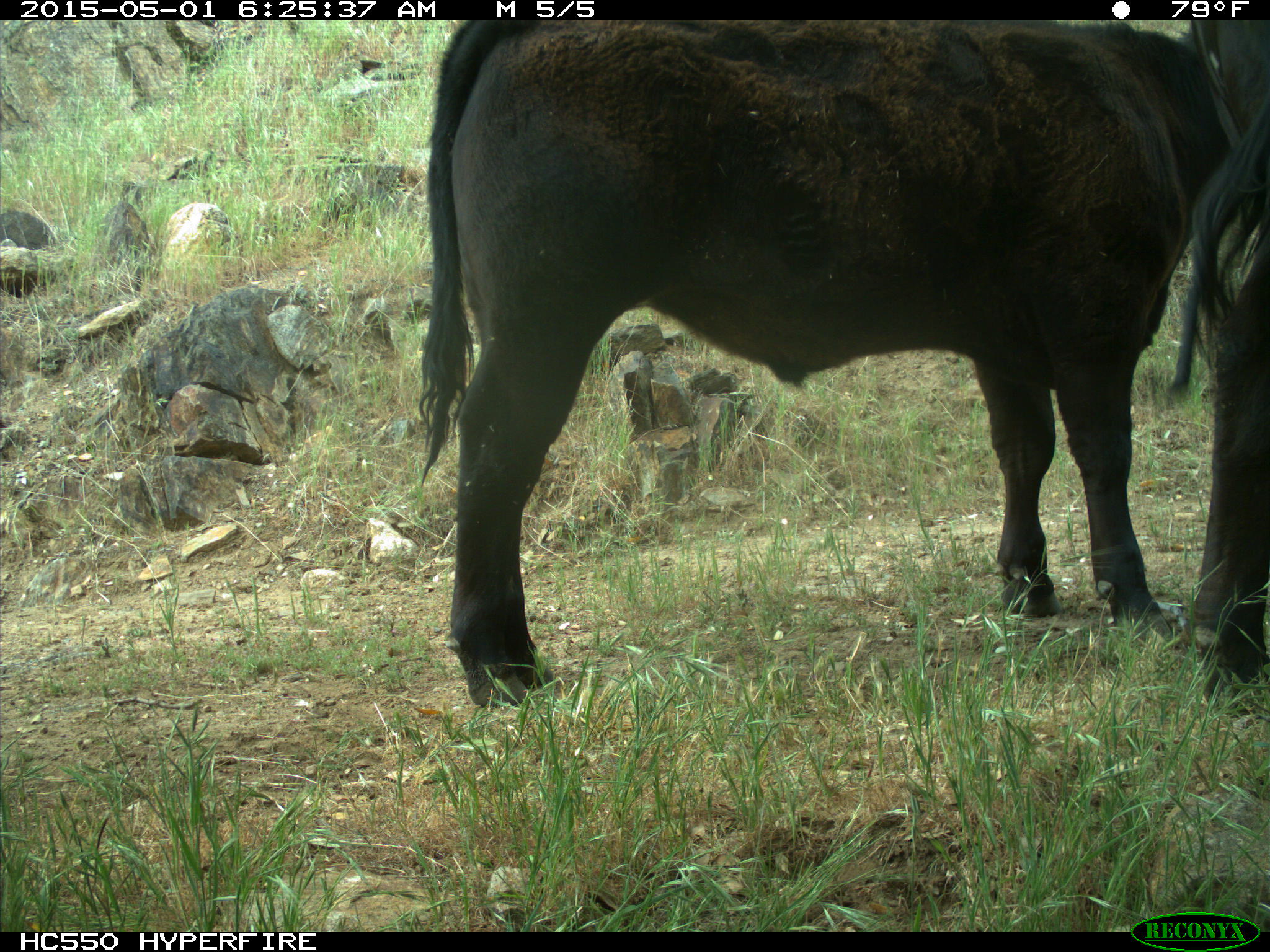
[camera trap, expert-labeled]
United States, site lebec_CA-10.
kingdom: Animalia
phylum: Chordata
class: Mammalia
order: Artiodactyla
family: Bovidae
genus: Bos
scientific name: Bos taurus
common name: domestic cow